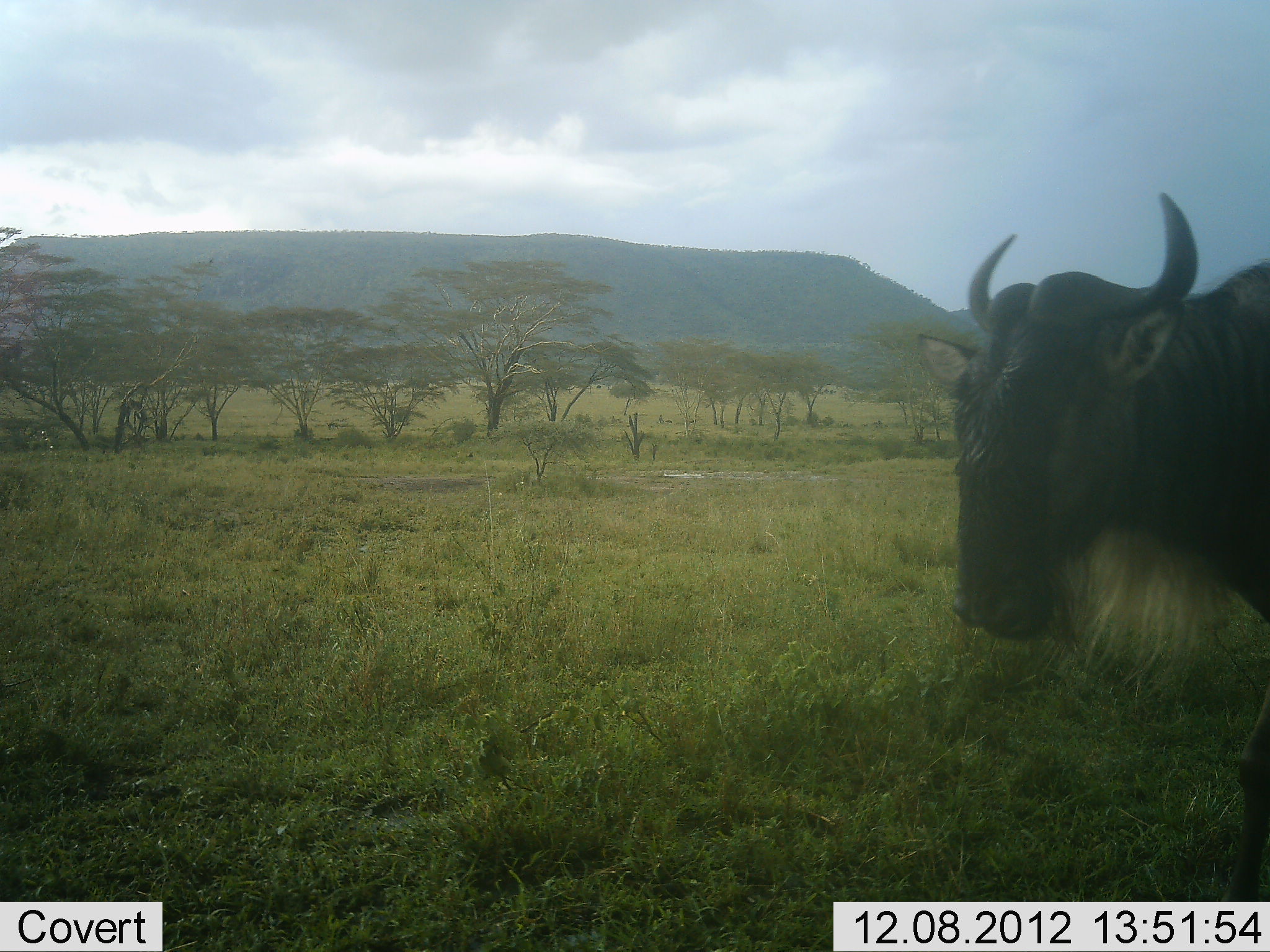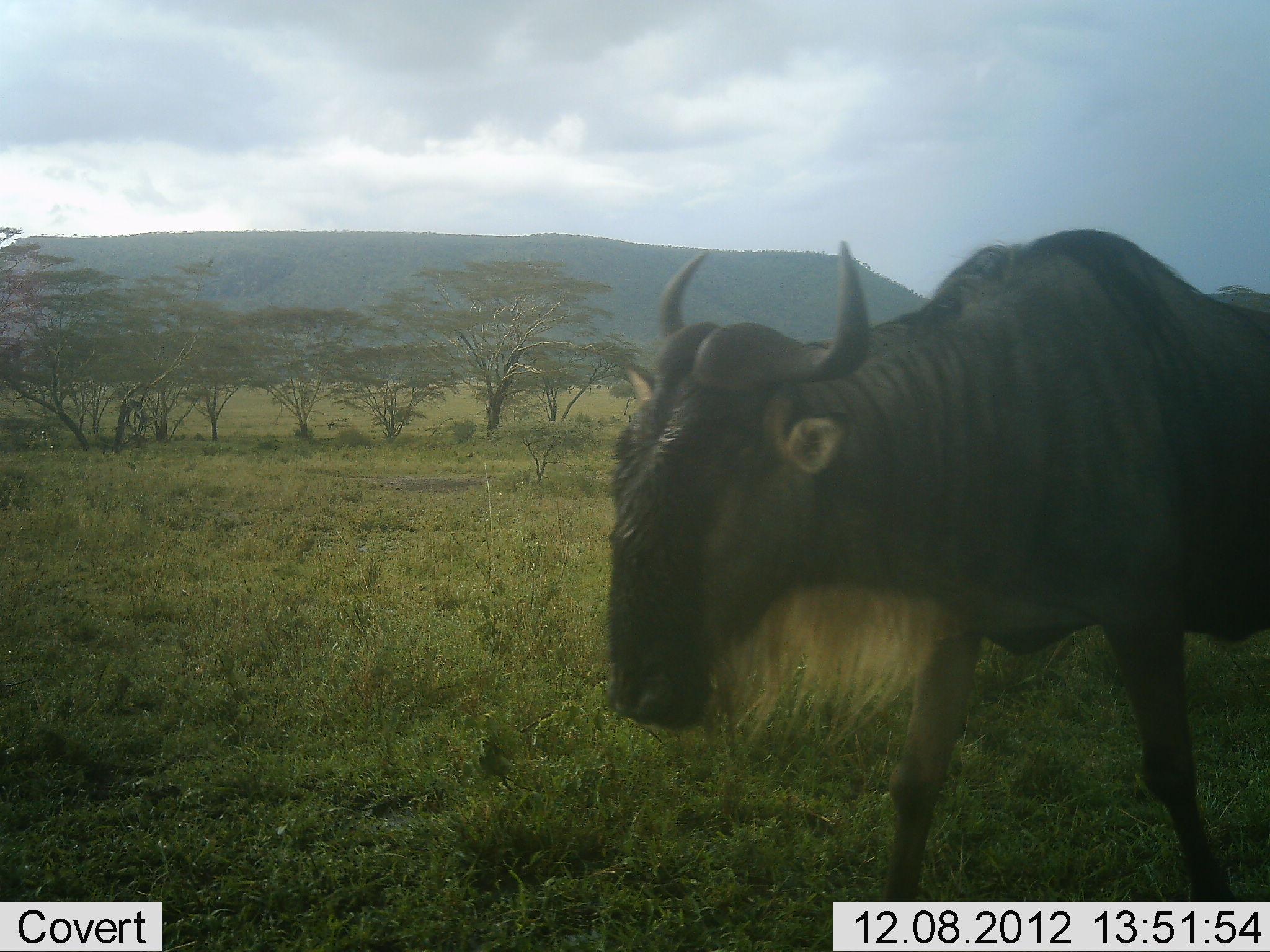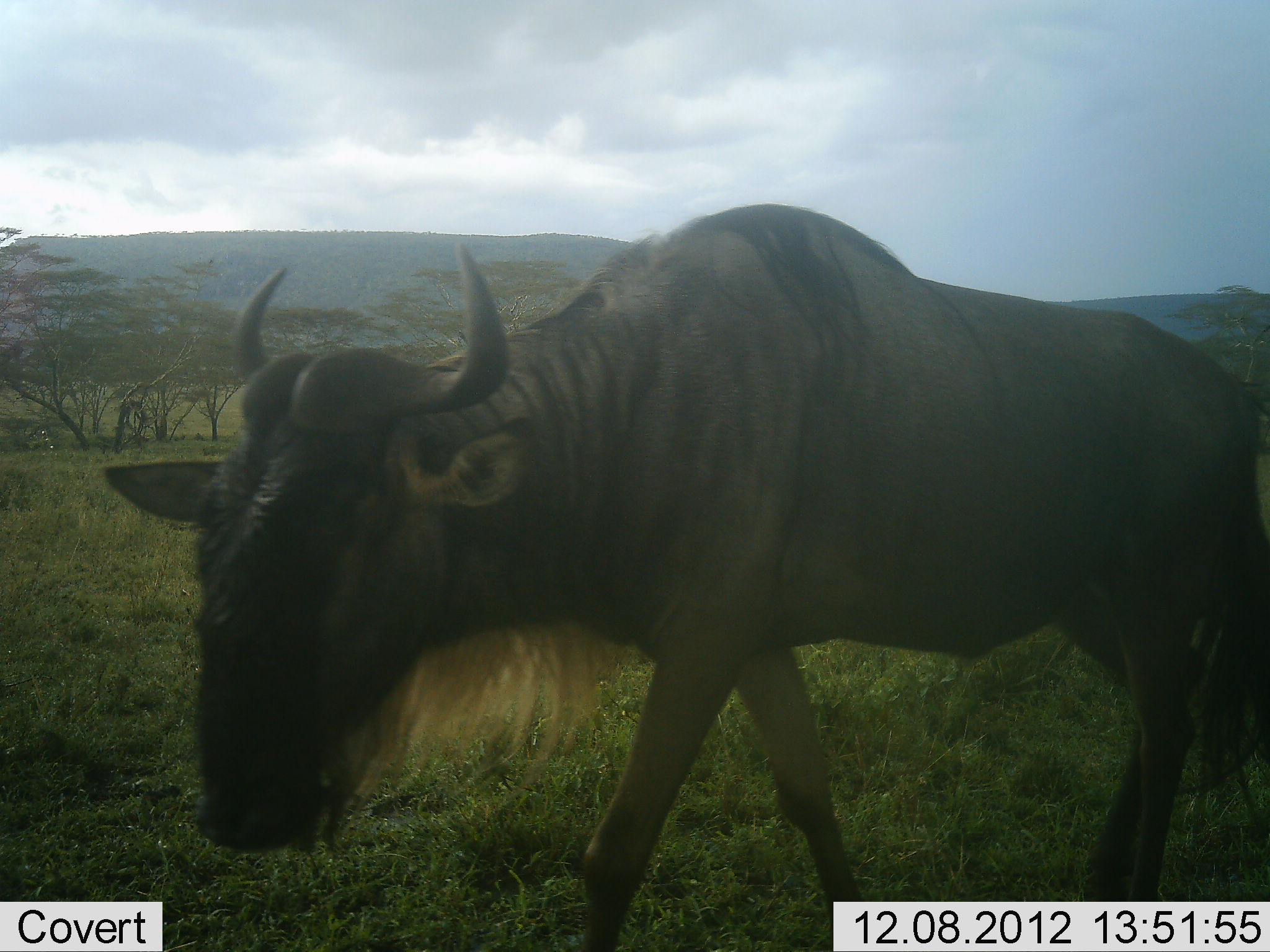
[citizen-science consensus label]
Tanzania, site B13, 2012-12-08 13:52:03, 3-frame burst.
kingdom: Animalia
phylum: Chordata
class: Mammalia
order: Artiodactyla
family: Bovidae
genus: Connochaetes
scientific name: Connochaetes taurinus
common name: blue wildebeest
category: wildebeest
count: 1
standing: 0%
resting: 0%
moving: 100%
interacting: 0%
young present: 0%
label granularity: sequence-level